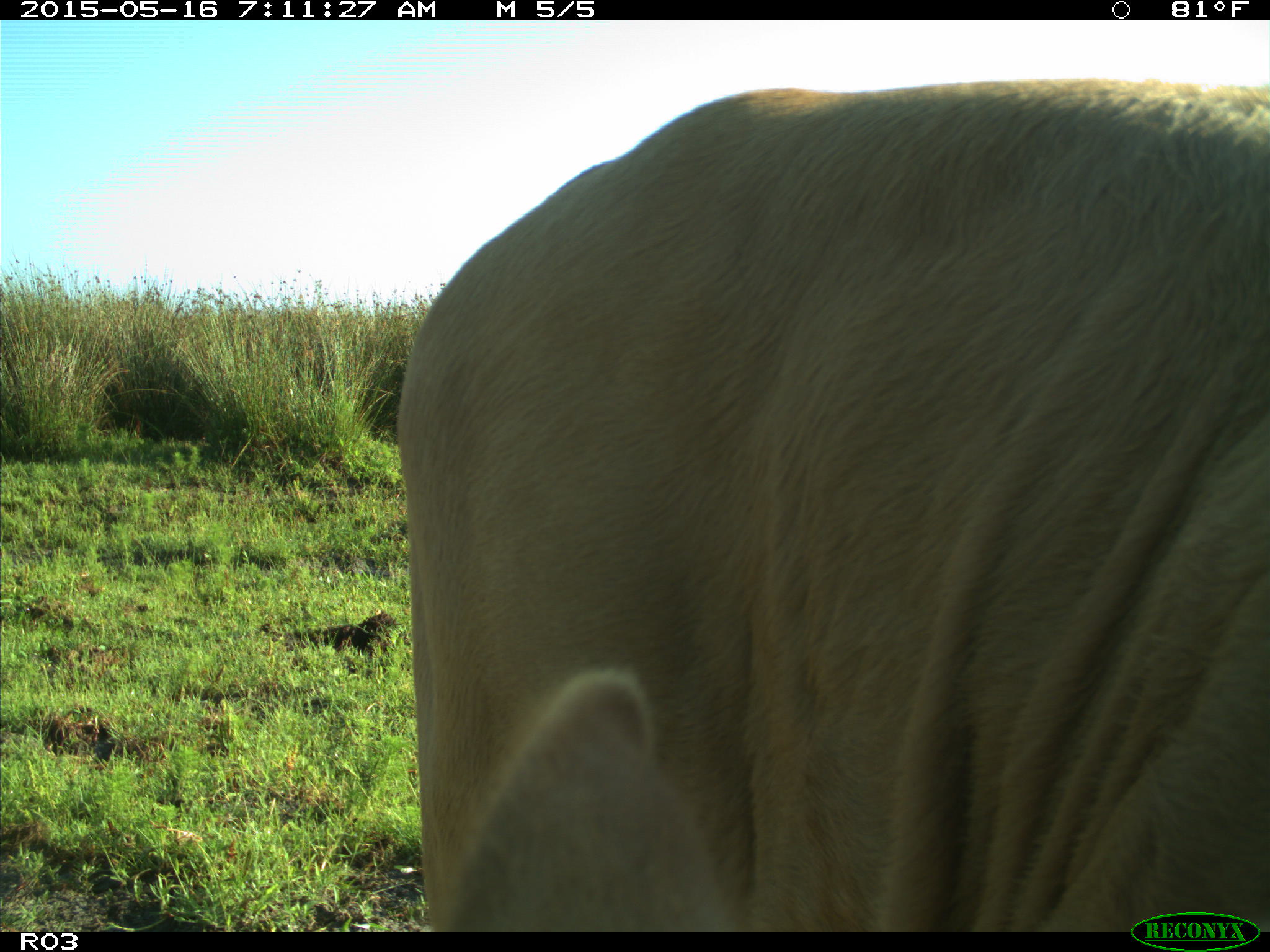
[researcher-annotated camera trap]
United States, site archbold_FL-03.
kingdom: Animalia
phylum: Chordata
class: Mammalia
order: Artiodactyla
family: Bovidae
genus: Bos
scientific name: Bos taurus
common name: domestic cow